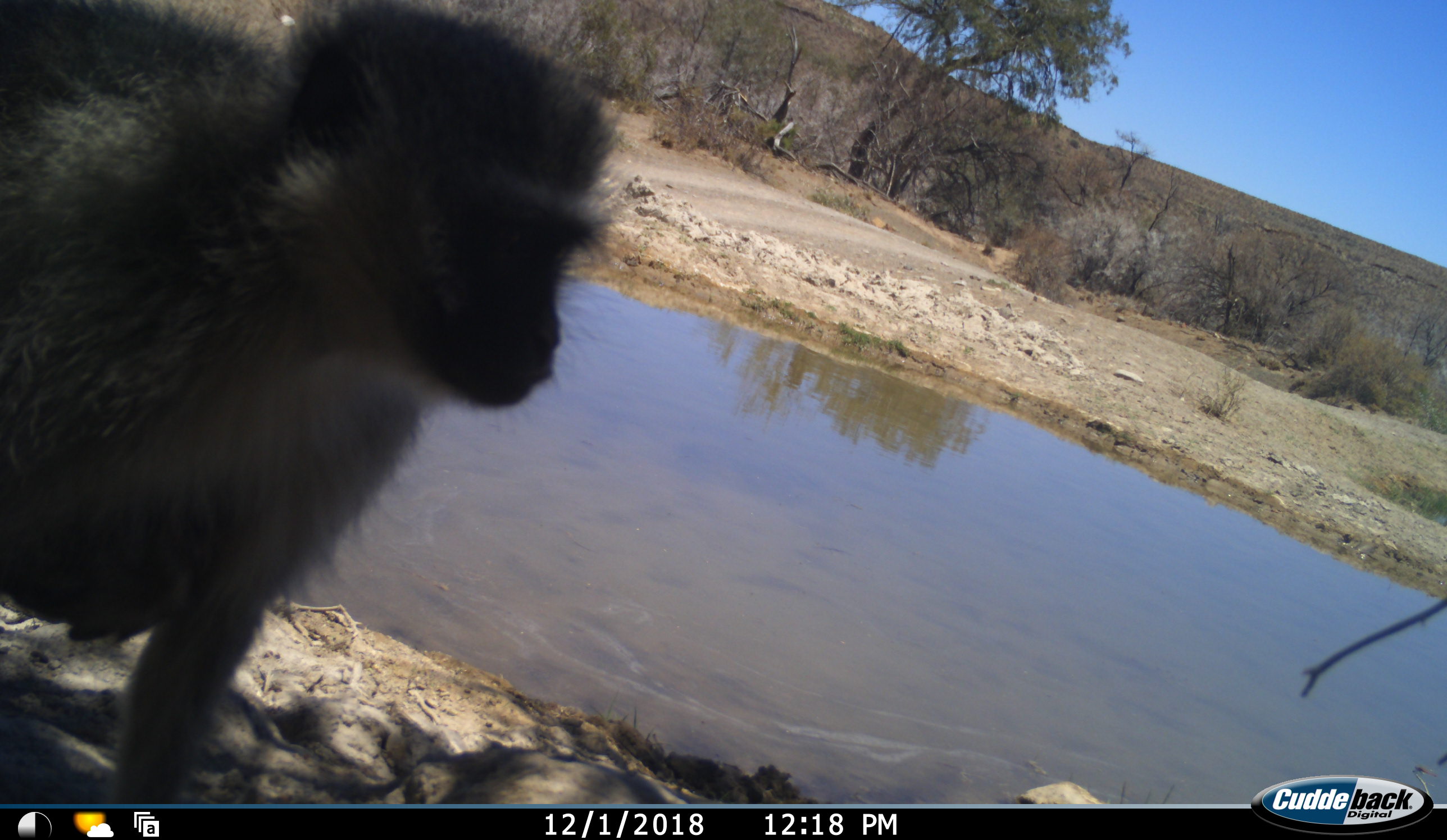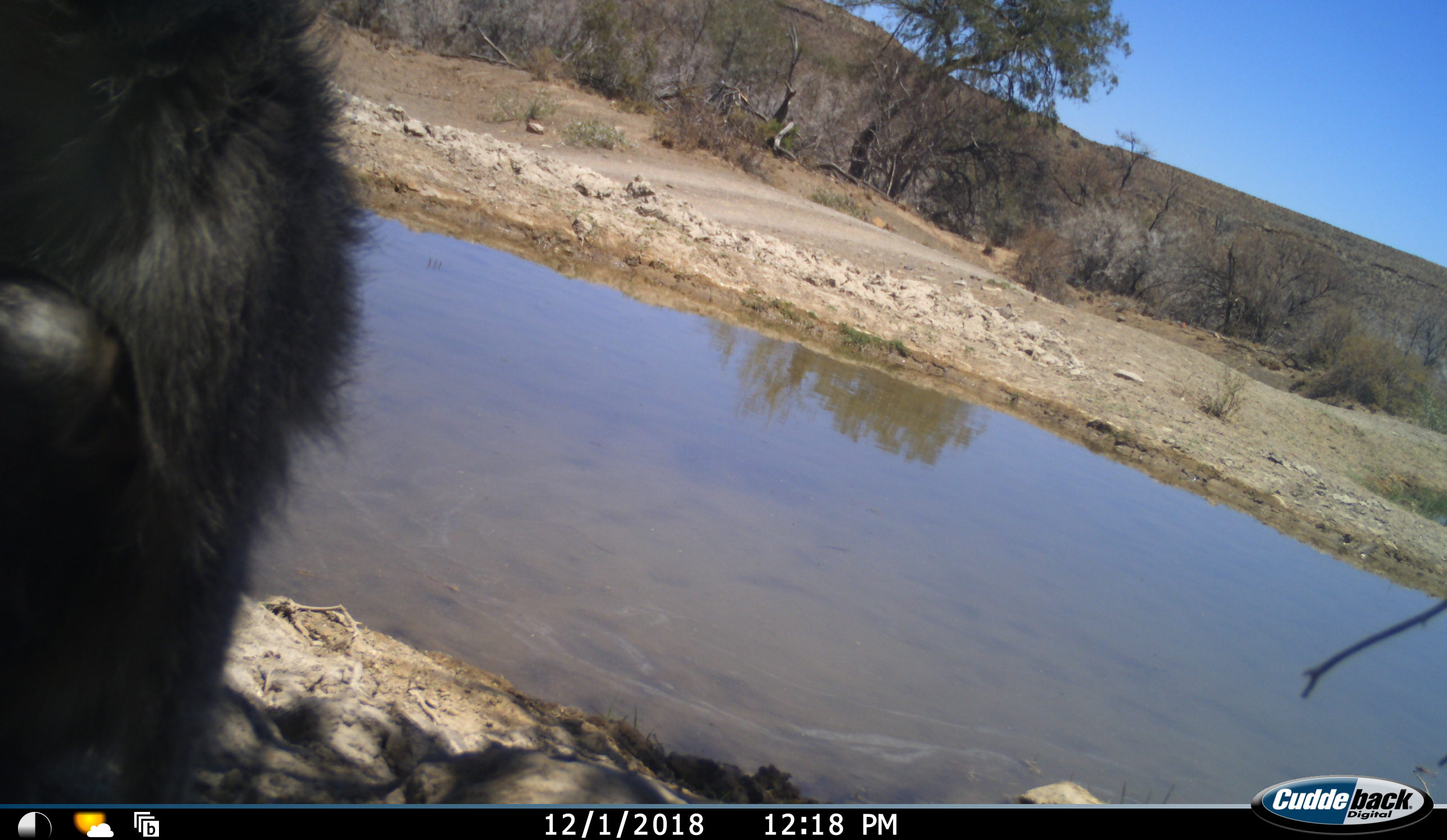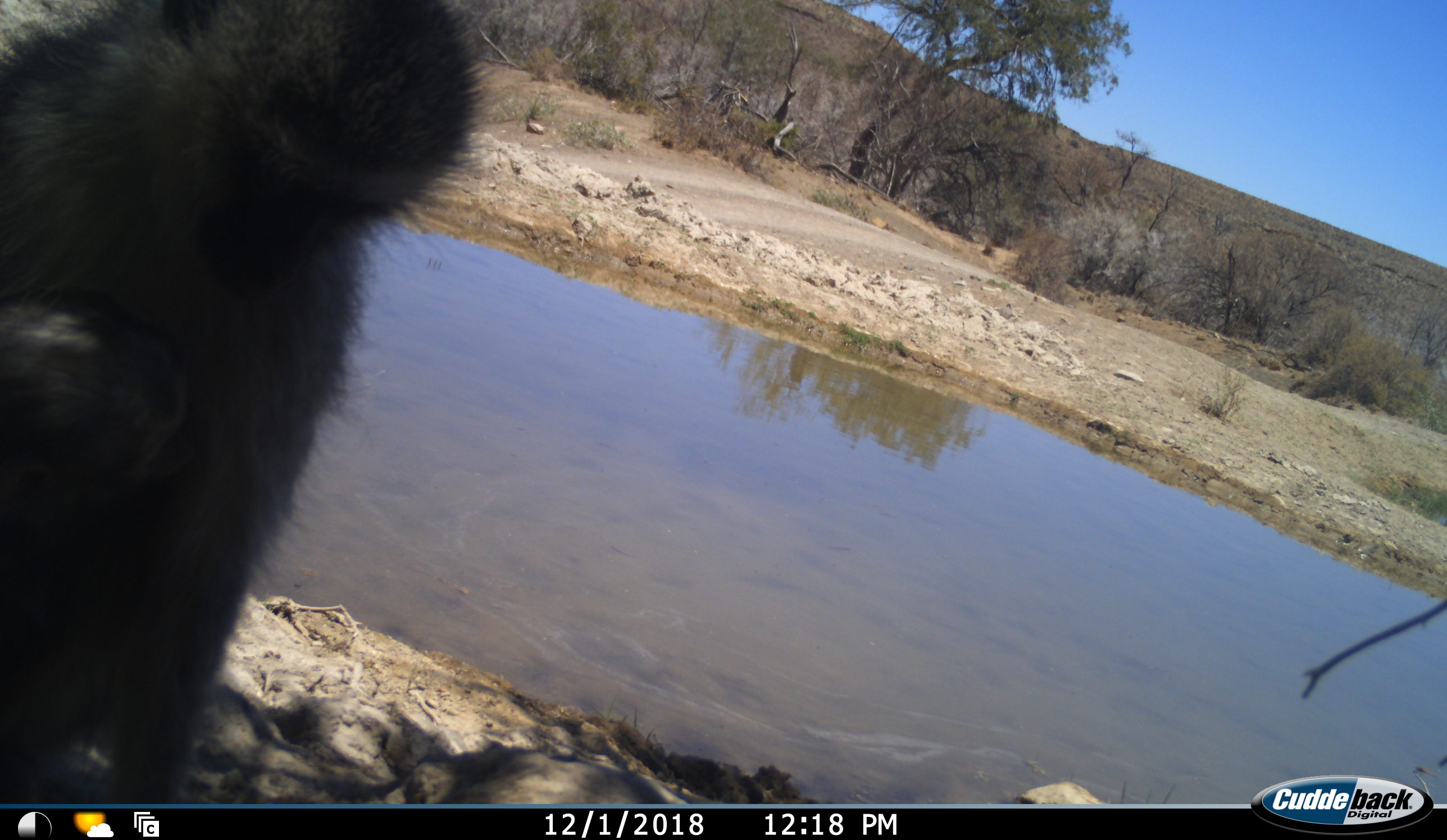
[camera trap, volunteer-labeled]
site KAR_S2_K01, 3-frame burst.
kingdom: Animalia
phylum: Chordata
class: Mammalia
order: Primates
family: Cercopithecidae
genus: Chlorocebus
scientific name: Chlorocebus pygerythrus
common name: vervet monkey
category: monkeyvervet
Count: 1.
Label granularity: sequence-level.